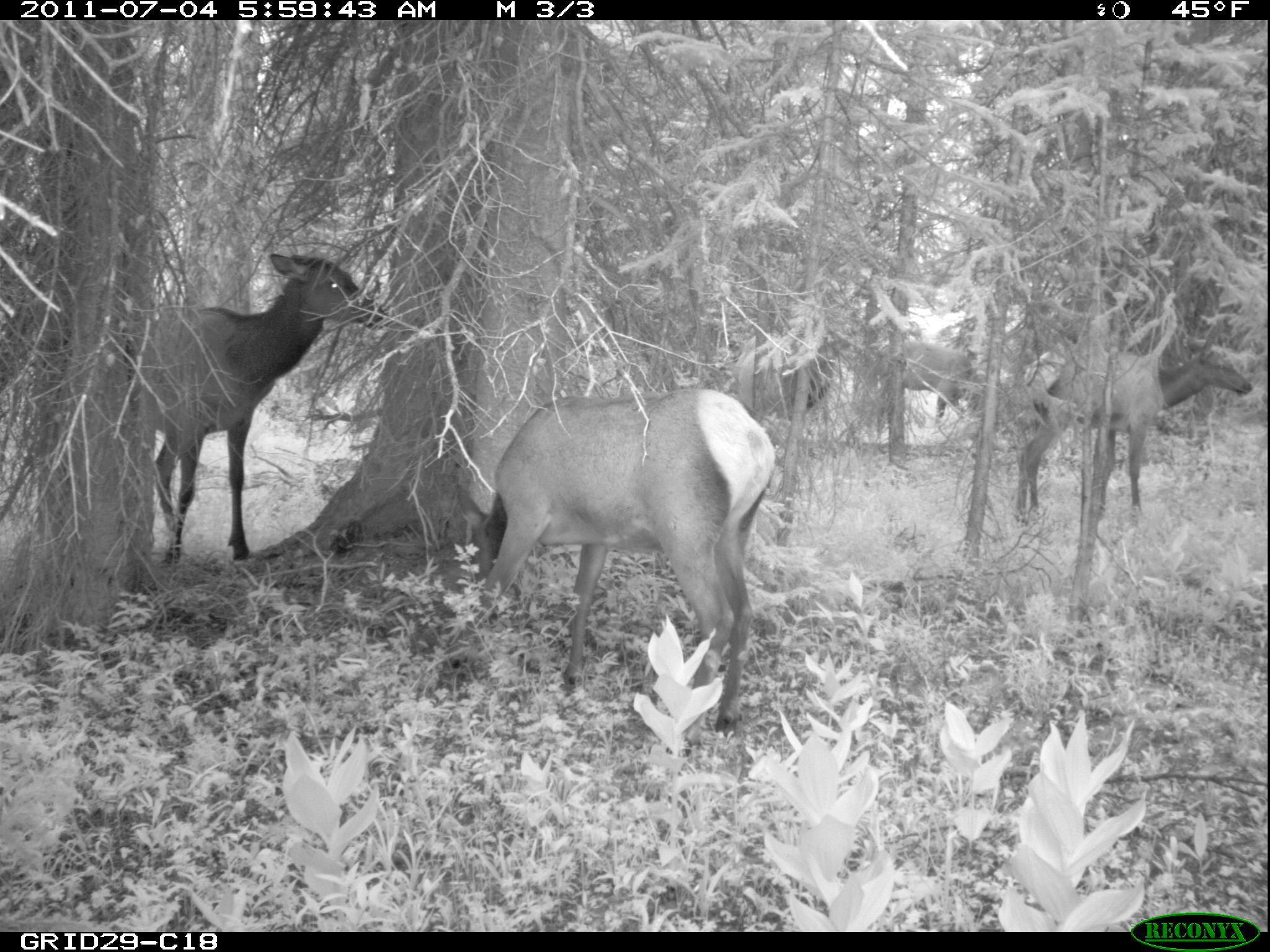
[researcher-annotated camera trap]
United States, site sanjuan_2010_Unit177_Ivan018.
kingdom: Animalia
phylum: Chordata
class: Mammalia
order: Artiodactyla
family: Cervidae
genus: Cervus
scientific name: Cervus elaphus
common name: red deer